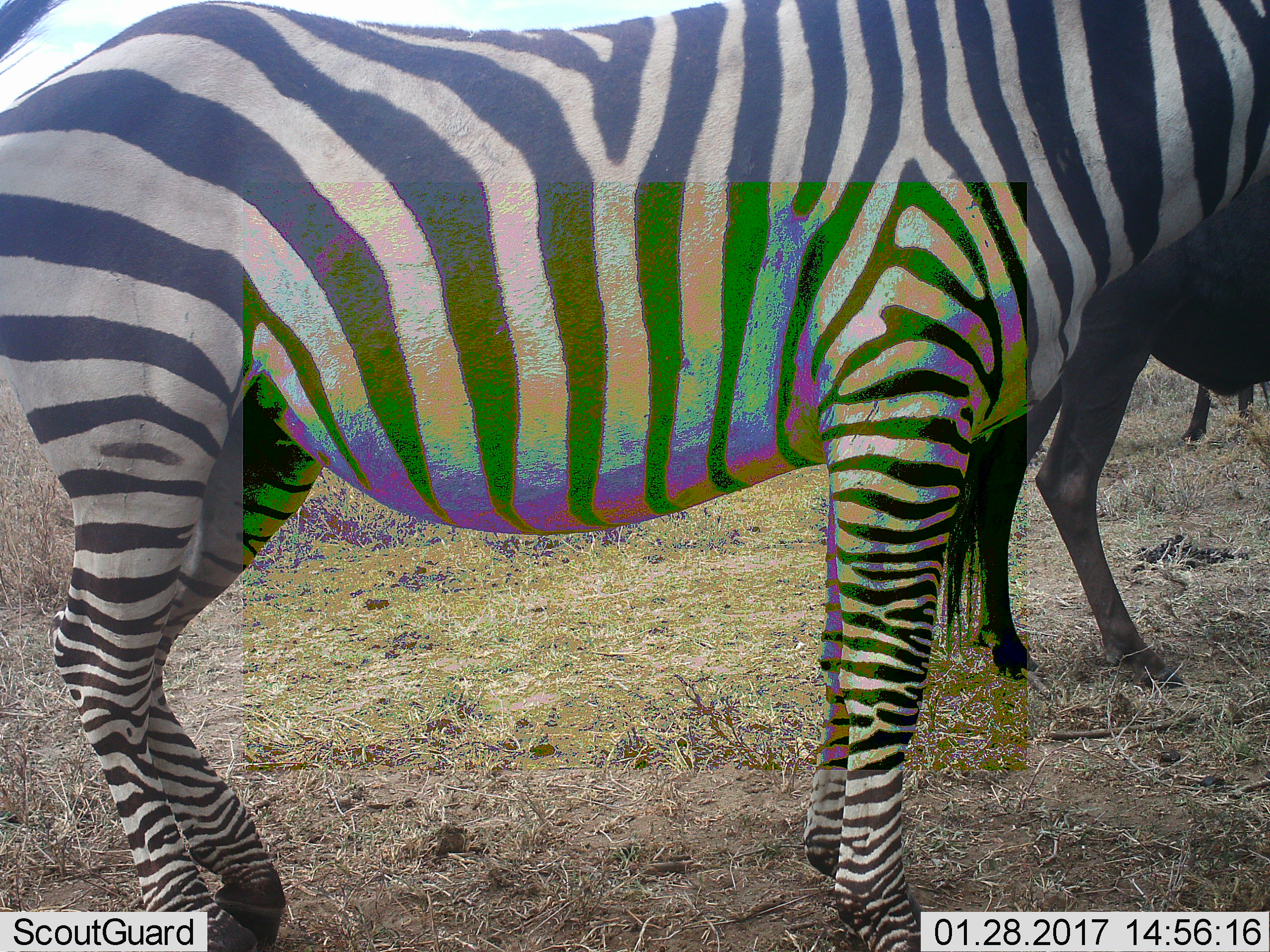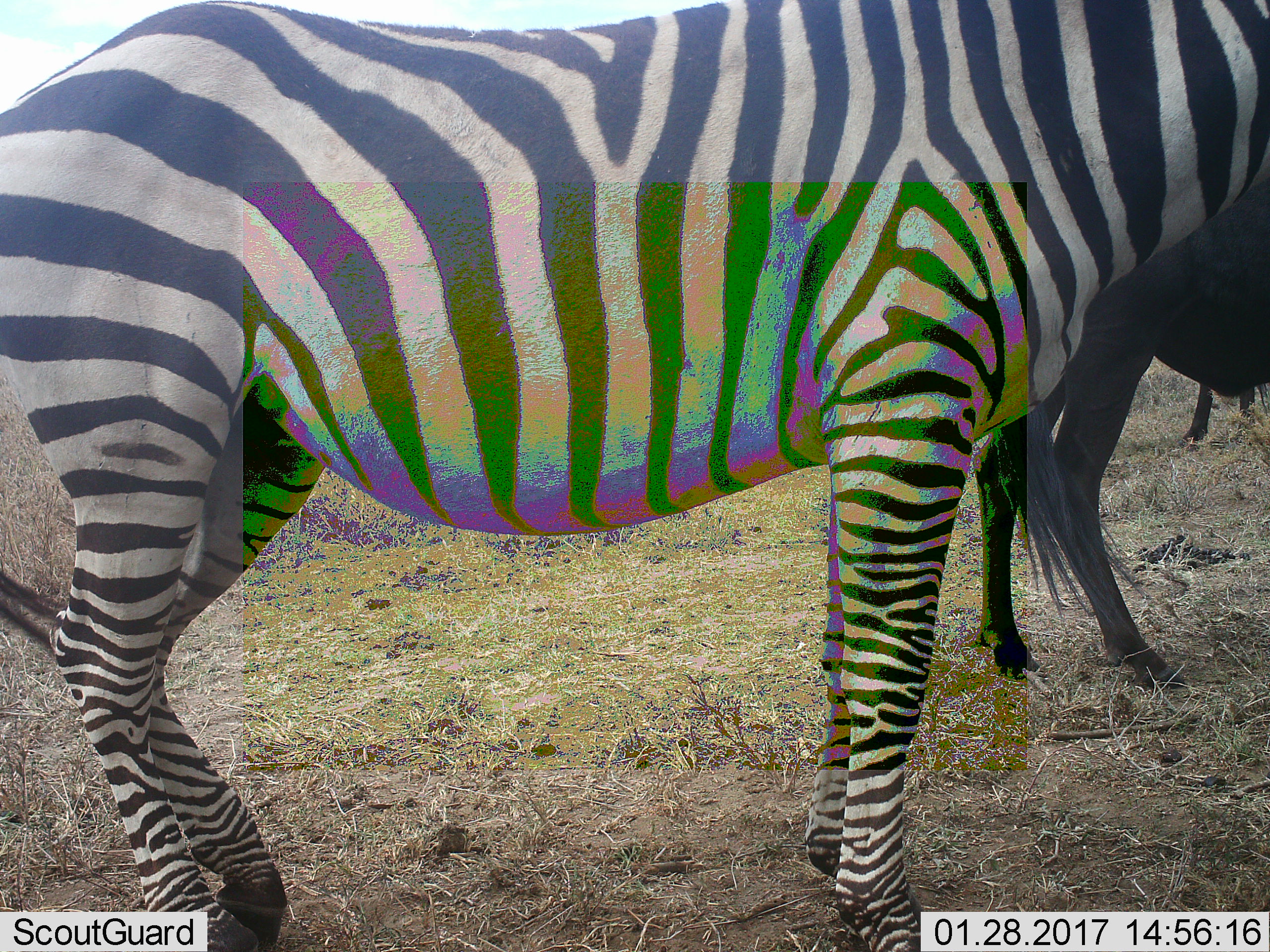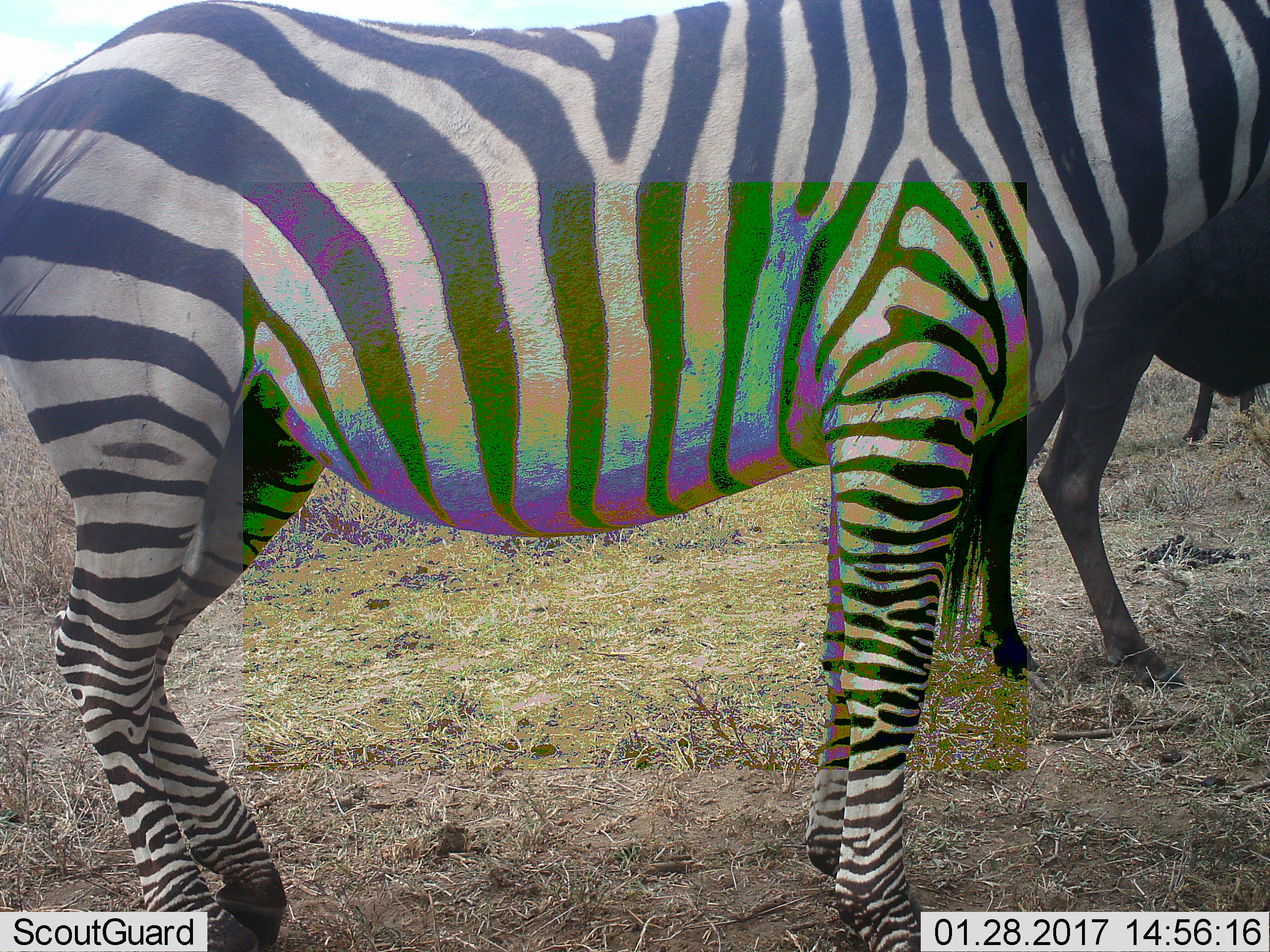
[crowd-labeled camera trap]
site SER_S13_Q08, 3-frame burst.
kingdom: Animalia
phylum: Chordata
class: Mammalia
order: Artiodactyla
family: Bovidae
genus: Connochaetes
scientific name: Connochaetes taurinus taurinus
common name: blue wildebeest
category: wildebeestblue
Wildebeestblue (blue wildebeest) (Connochaetes taurinus taurinus), count 2. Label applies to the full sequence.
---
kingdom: Animalia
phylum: Chordata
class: Mammalia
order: Perissodactyla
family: Equidae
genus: Equus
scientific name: Equus quagga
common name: plains zebra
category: zebraplains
Zebraplains (plains zebra) (Equus quagga), count 1. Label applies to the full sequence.